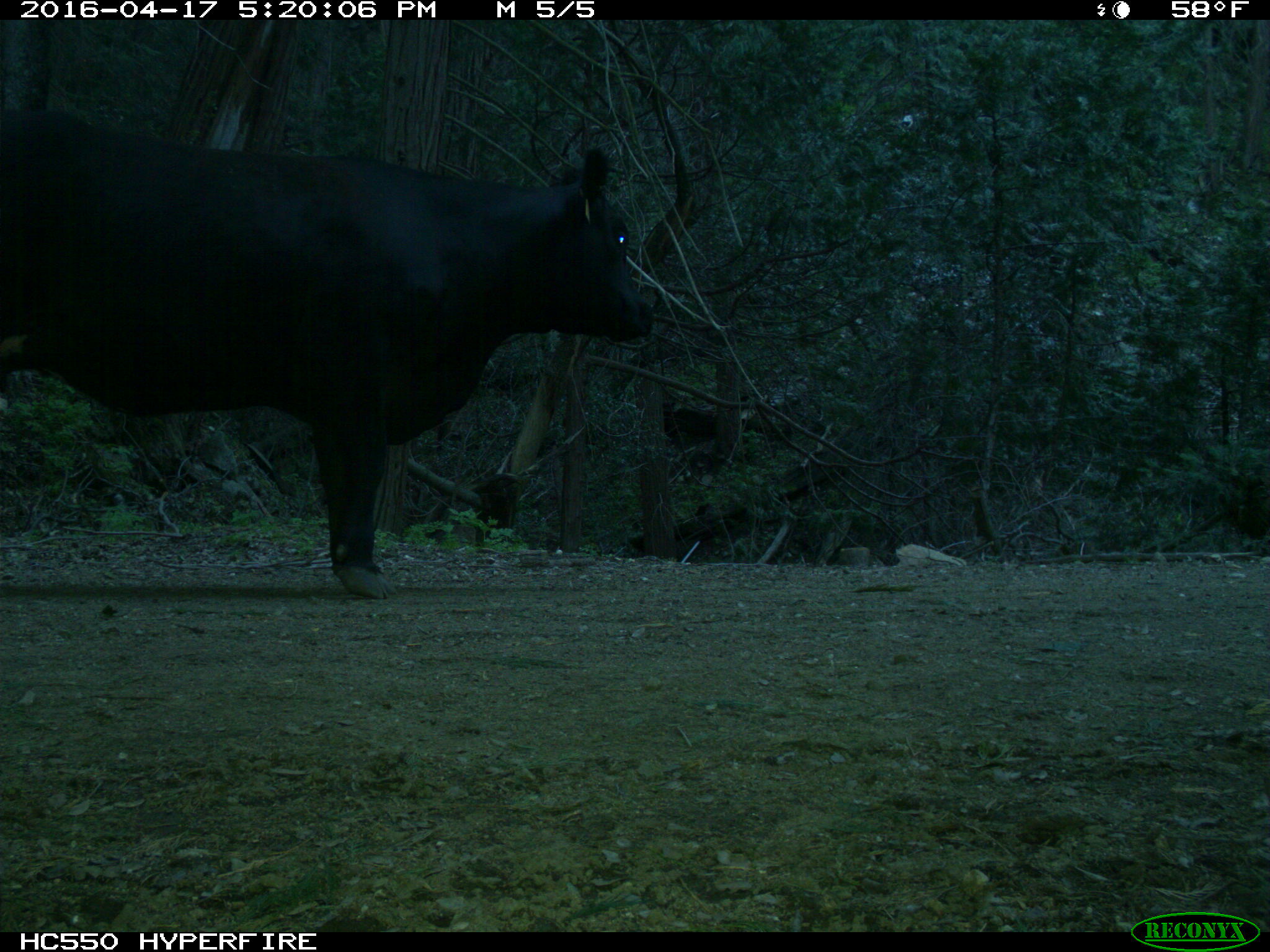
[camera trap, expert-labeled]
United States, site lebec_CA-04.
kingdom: Animalia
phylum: Chordata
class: Mammalia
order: Artiodactyla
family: Bovidae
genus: Bos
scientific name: Bos taurus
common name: domestic cow